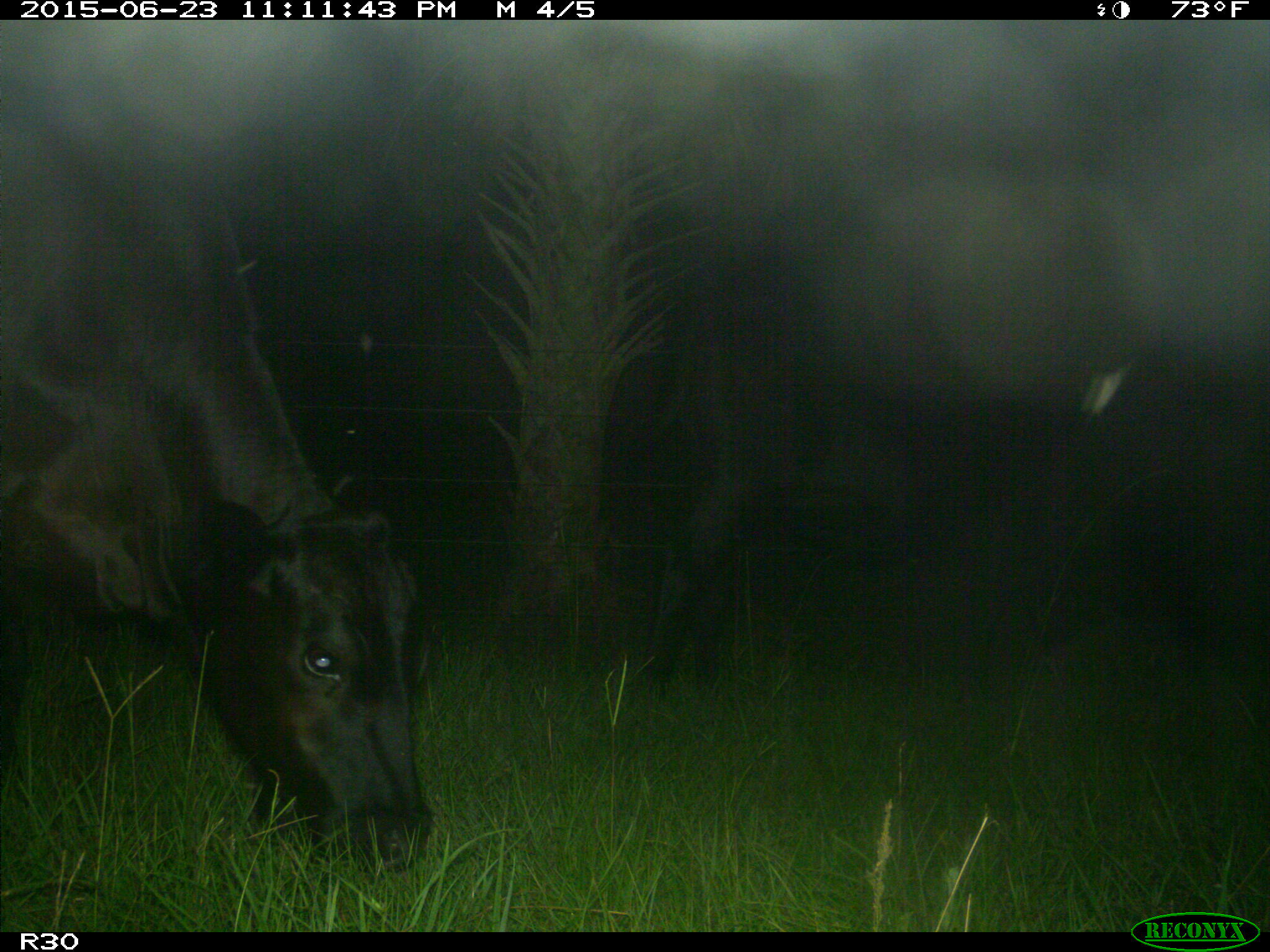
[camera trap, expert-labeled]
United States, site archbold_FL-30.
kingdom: Animalia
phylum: Chordata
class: Mammalia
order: Artiodactyla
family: Bovidae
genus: Bos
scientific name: Bos taurus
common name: domestic cow